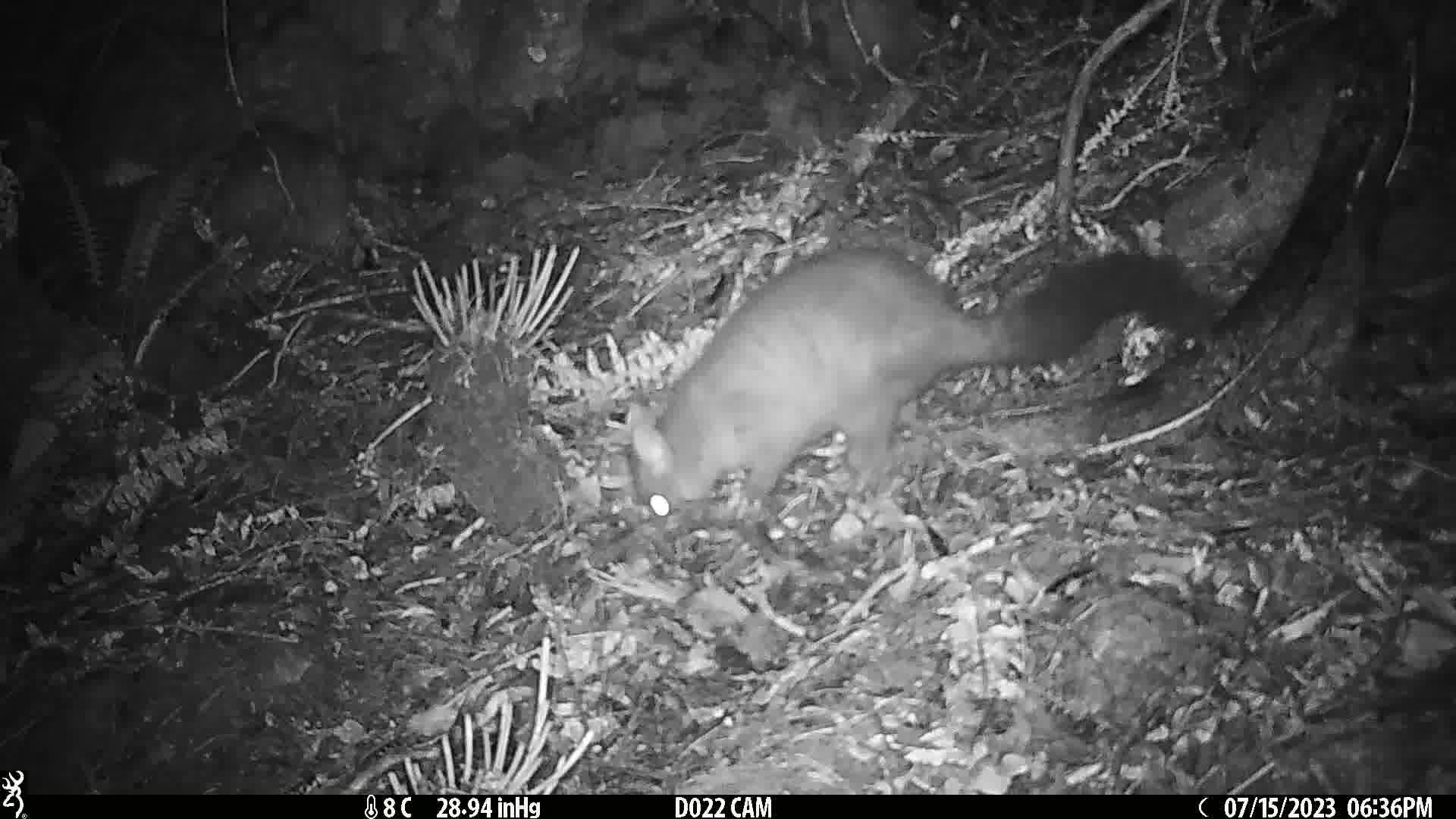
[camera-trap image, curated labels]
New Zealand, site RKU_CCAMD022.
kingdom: Animalia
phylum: Chordata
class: Mammalia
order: Diprotodontia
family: Phalangeridae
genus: Trichosurus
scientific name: Trichosurus vulpecula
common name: common brushtail possum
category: possum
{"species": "possum (common brushtail possum) (Trichosurus vulpecula)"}